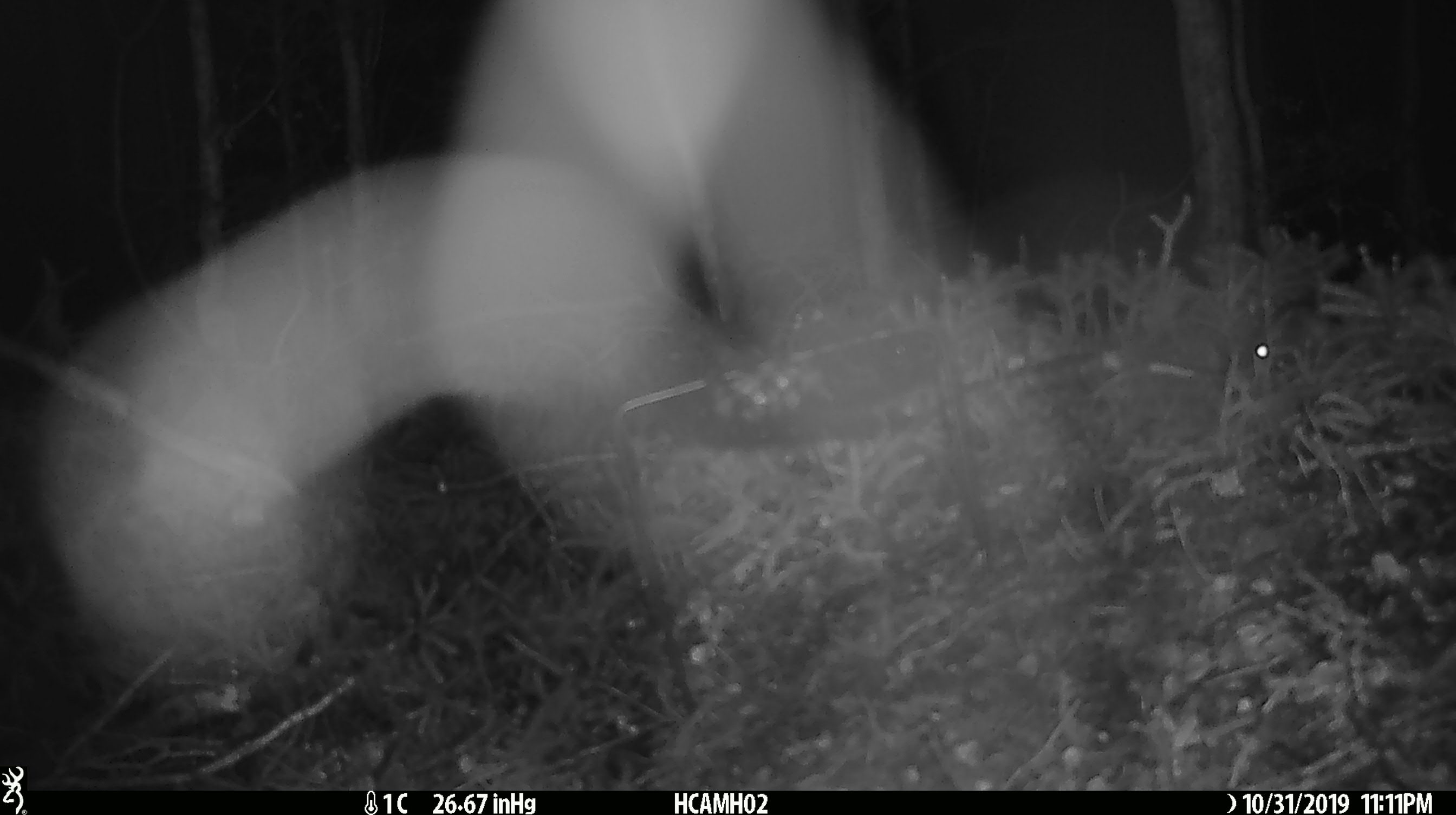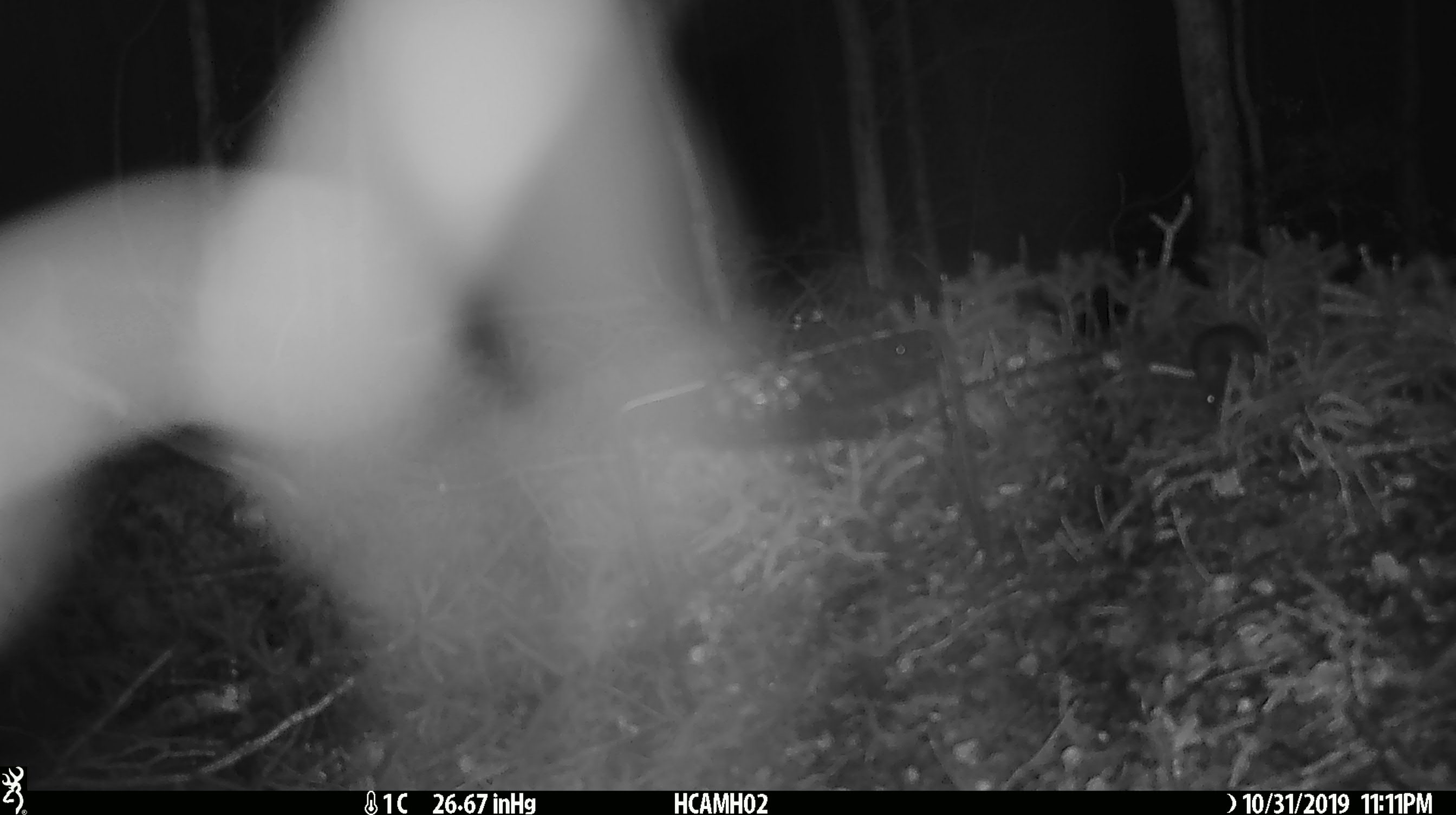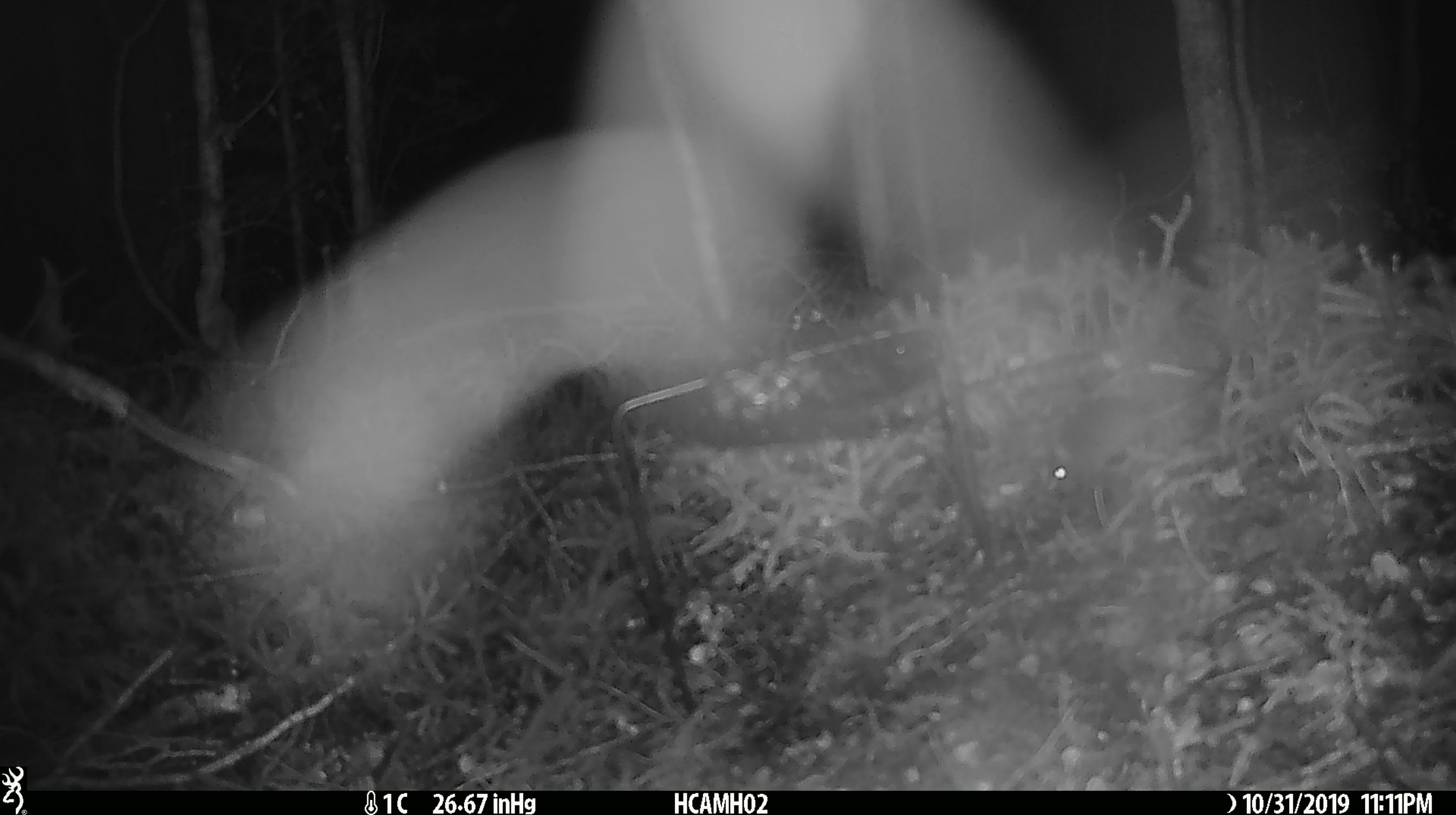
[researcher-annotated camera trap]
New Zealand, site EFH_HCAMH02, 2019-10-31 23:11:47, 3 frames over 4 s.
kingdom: Animalia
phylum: Chordata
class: Mammalia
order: Rodentia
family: Muridae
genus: Mus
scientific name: Mus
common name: mouse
Mouse (Mus).